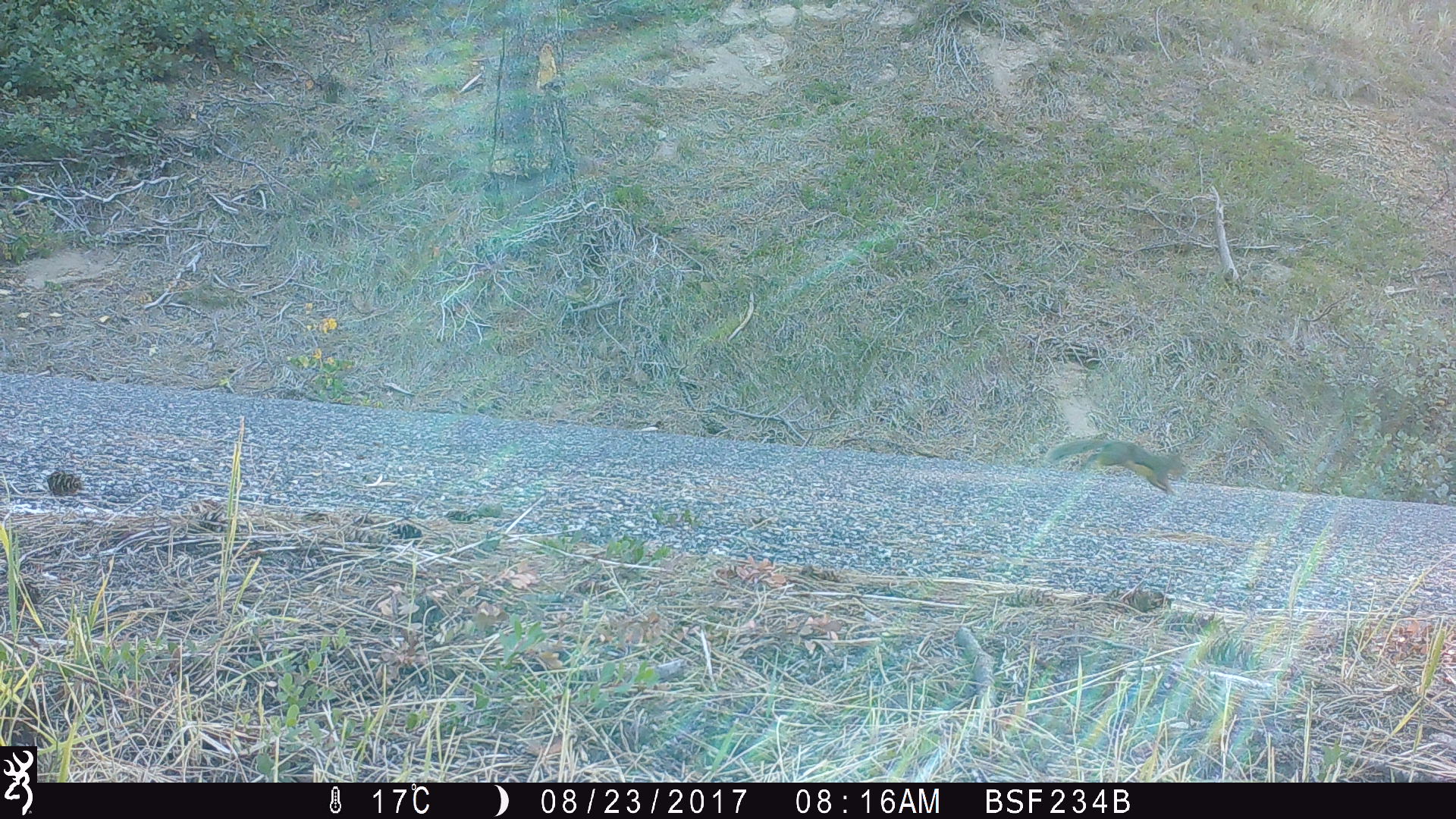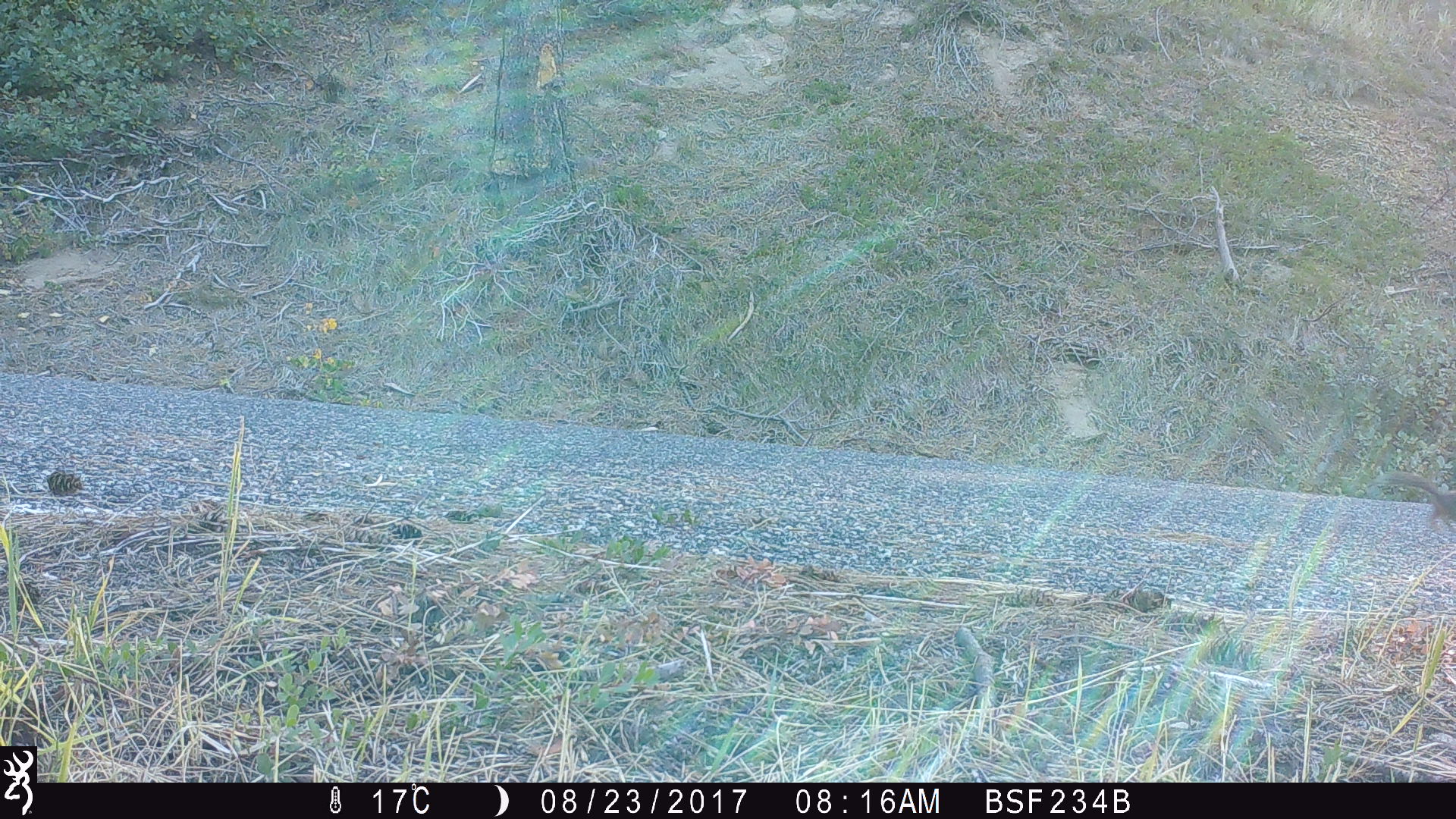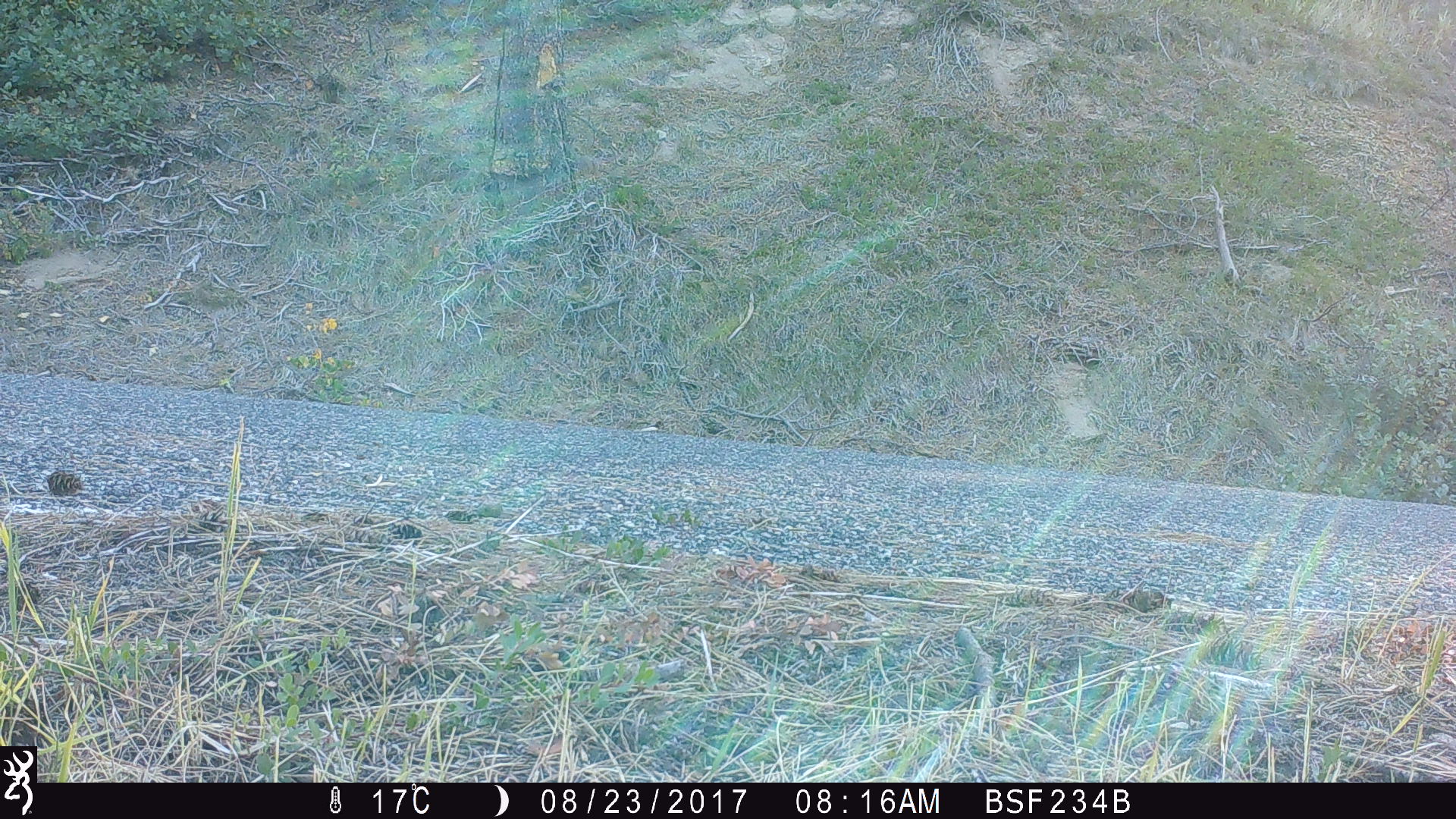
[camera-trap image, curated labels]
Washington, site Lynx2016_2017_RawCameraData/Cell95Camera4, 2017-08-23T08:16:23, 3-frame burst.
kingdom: Animalia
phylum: Chordata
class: Mammalia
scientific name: Mammalia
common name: small mammal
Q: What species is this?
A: Small mammal (Mammalia).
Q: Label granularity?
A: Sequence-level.